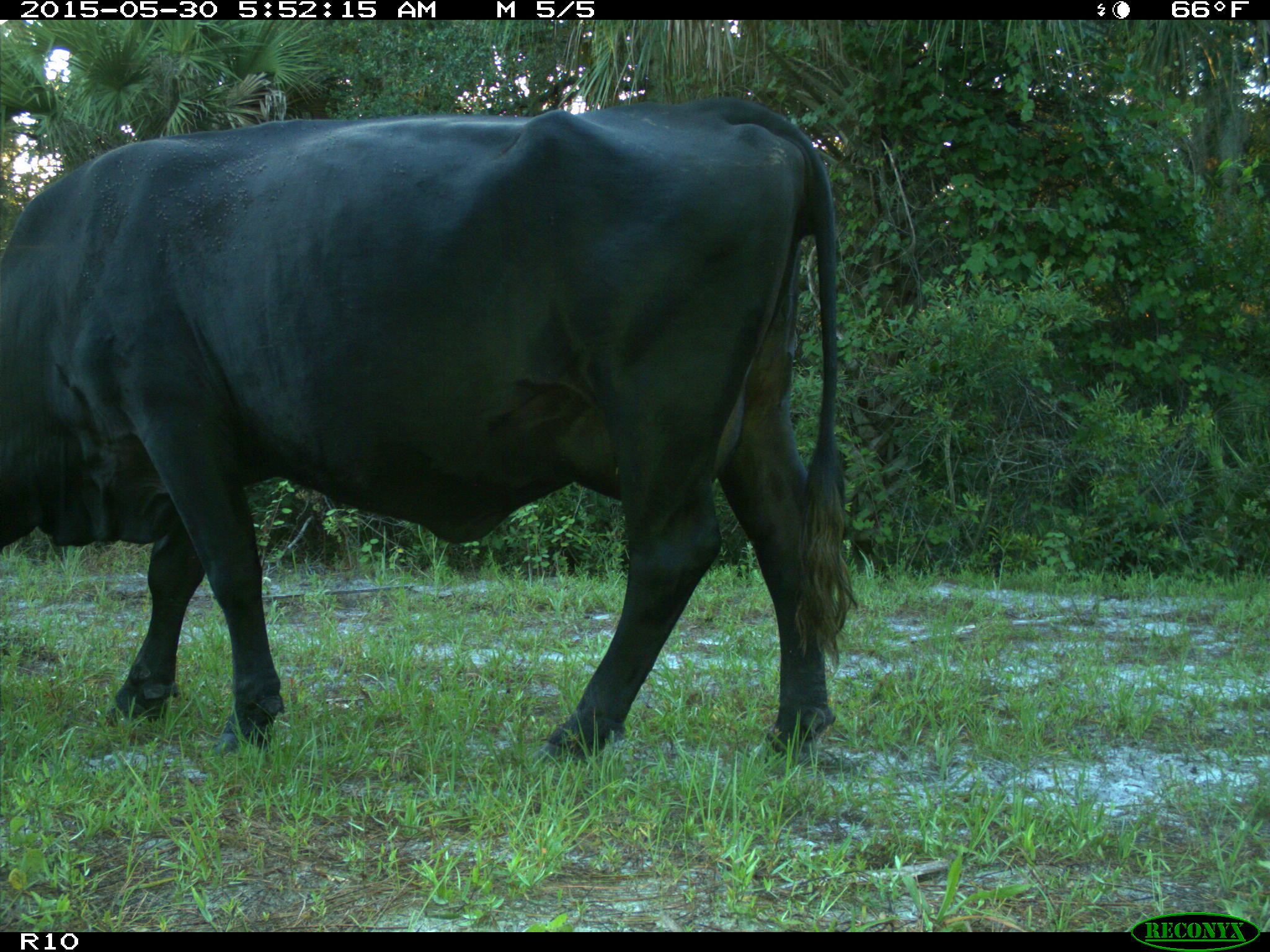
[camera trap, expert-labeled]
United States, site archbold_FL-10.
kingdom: Animalia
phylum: Chordata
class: Mammalia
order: Artiodactyla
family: Bovidae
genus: Bos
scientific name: Bos taurus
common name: domestic cow